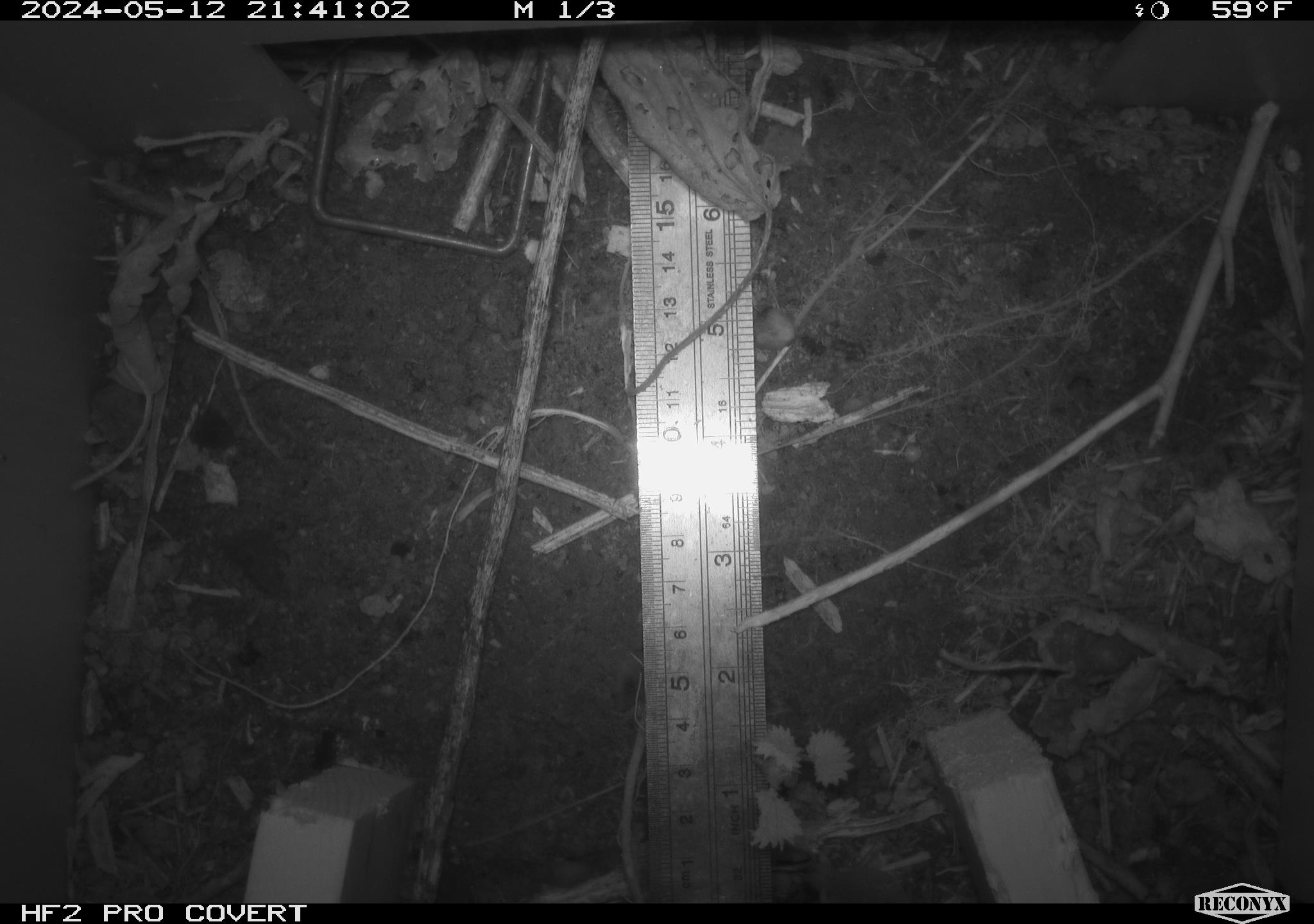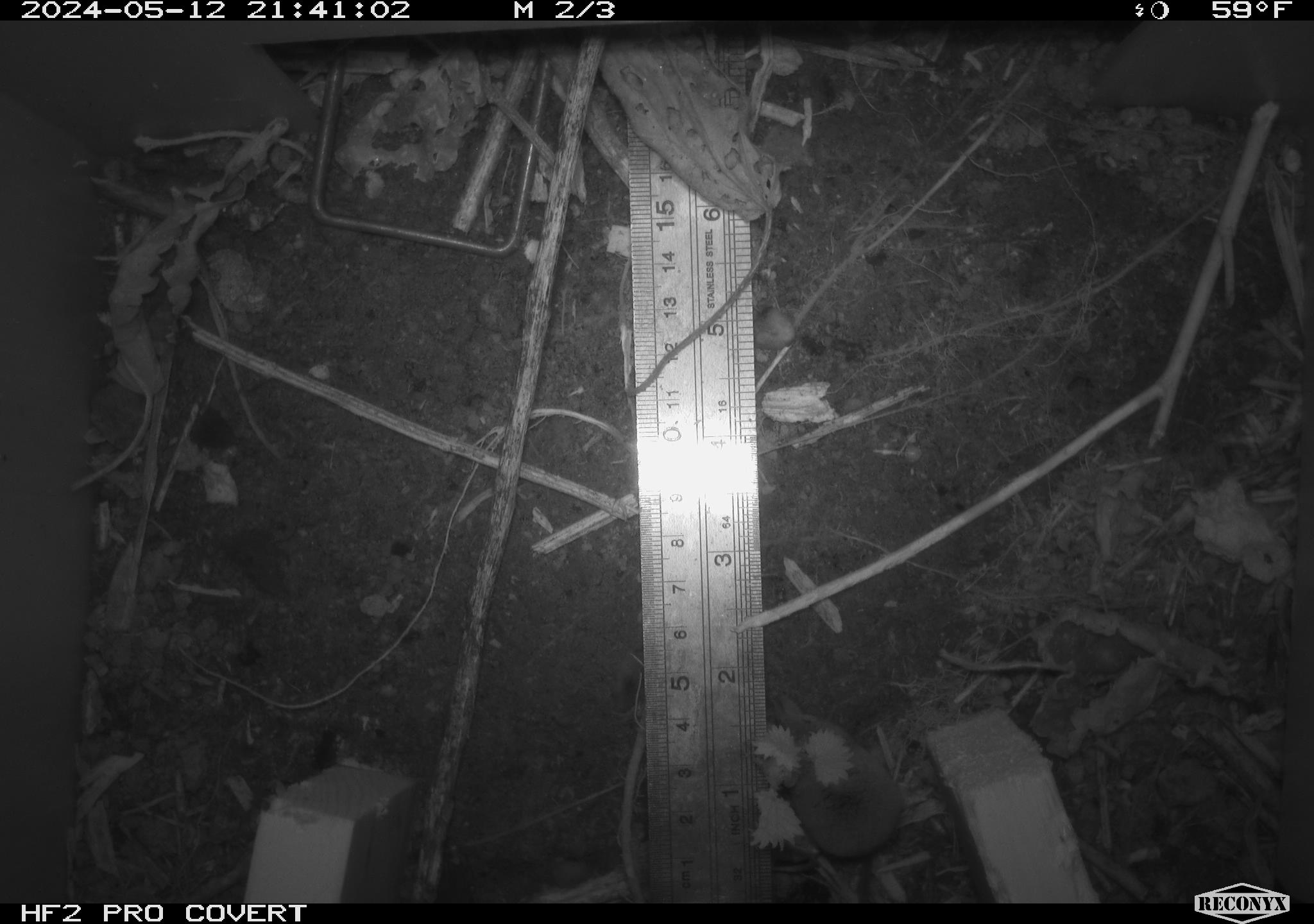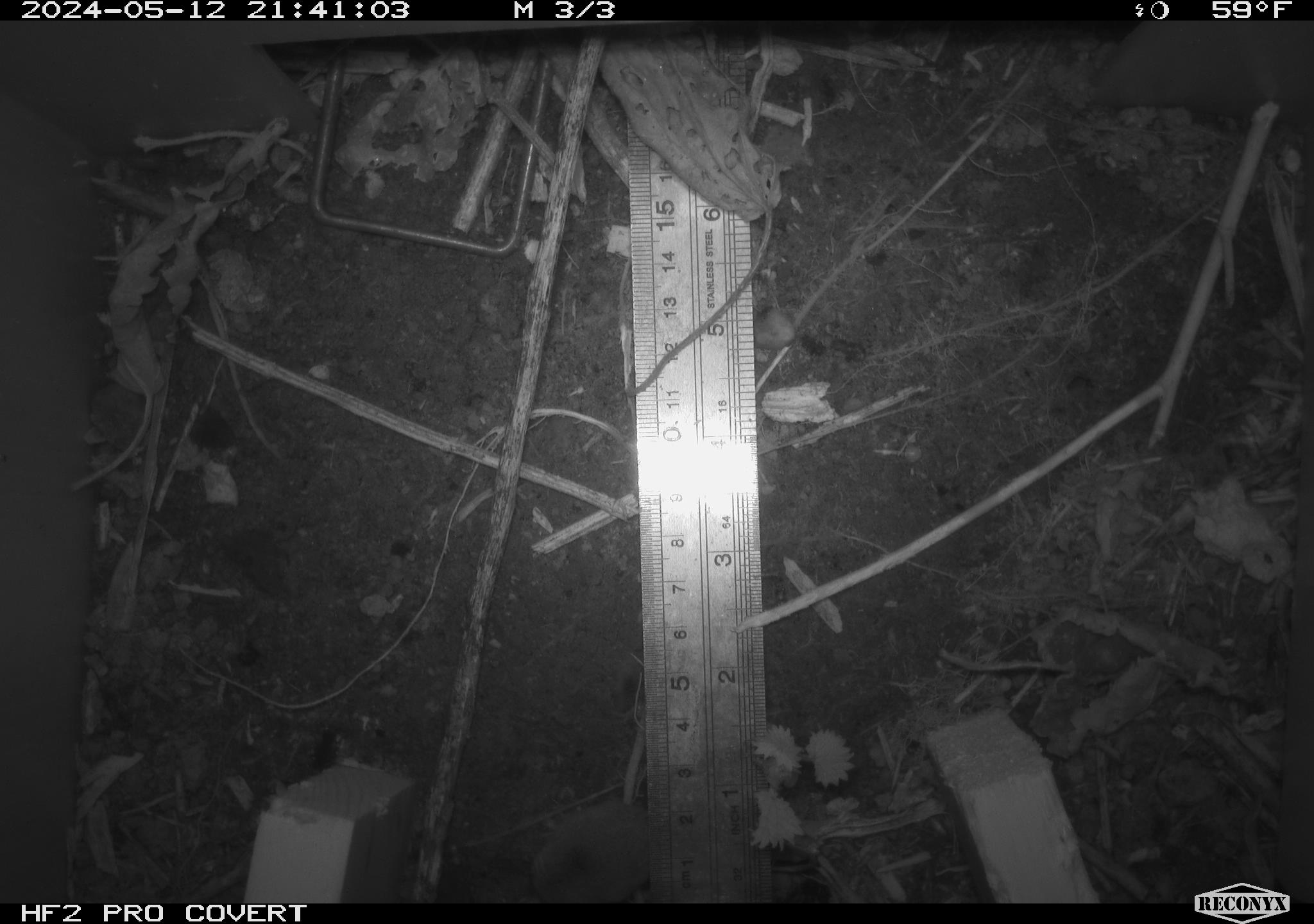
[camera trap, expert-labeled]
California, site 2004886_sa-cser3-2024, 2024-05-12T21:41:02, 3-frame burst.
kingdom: Animalia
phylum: Chordata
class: Mammalia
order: Rodentia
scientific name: Rodentia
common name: rodent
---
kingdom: Animalia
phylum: Chordata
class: Mammalia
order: Eulipotyphla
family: Soricidae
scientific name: Soricidae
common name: shrews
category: soricidae family